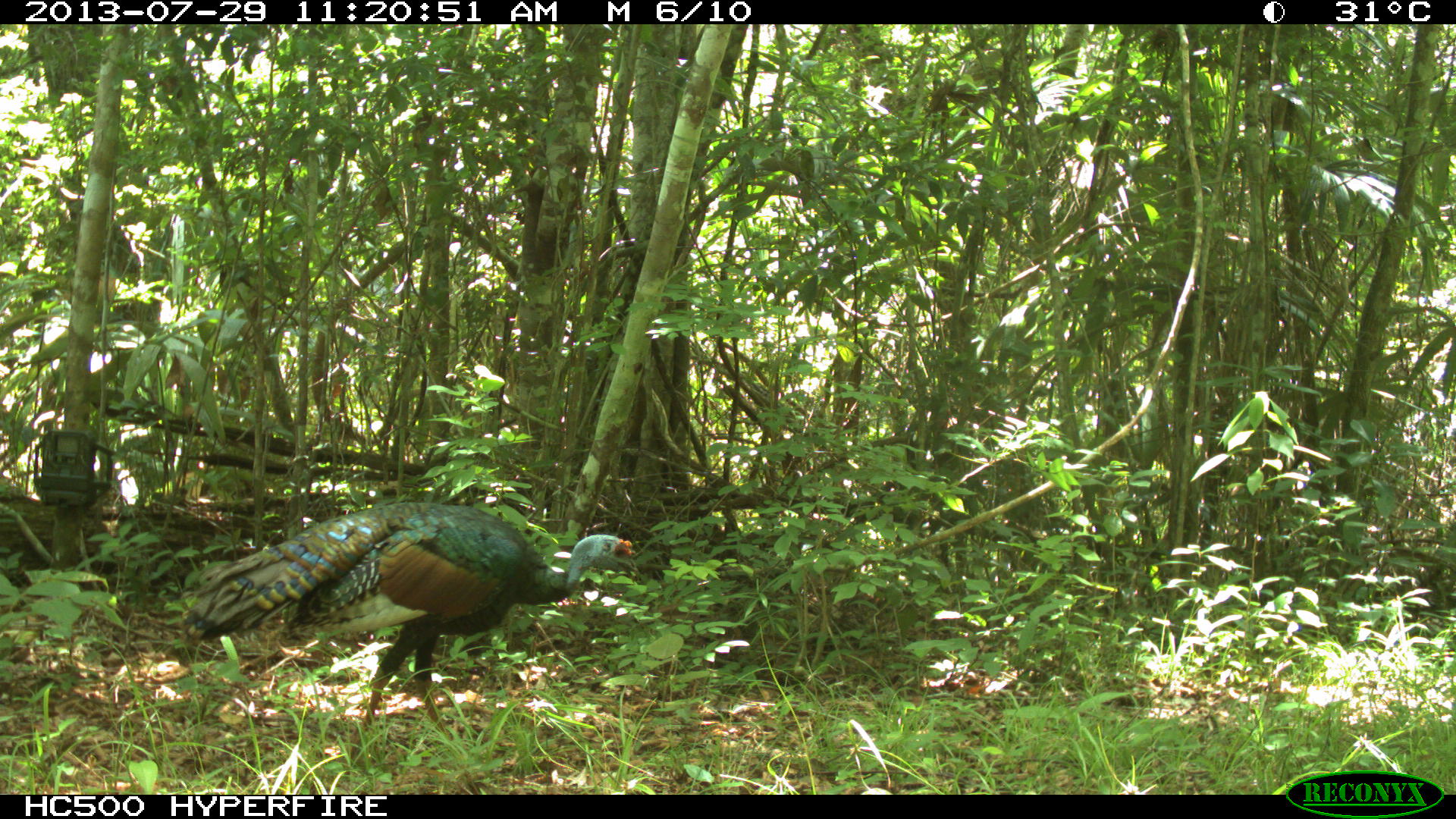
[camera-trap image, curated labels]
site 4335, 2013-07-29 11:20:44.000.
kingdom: Animalia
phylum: Chordata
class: Aves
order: Galliformes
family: Phasianidae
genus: Meleagris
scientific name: Meleagris ocellata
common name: ocellated turkey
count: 1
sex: male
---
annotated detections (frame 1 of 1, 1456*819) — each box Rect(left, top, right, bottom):
meleagris ocellata: Rect(178, 502, 641, 763)